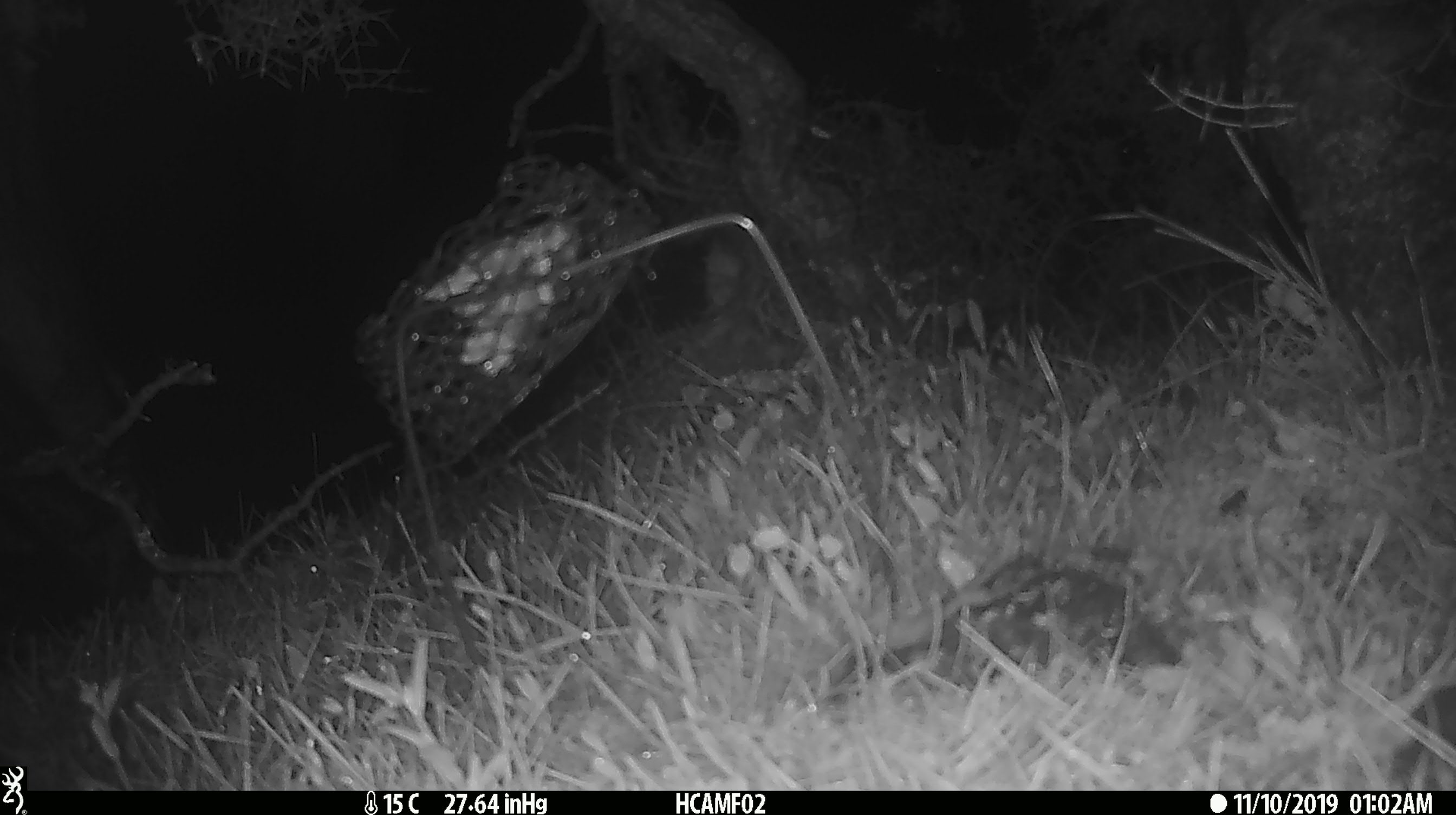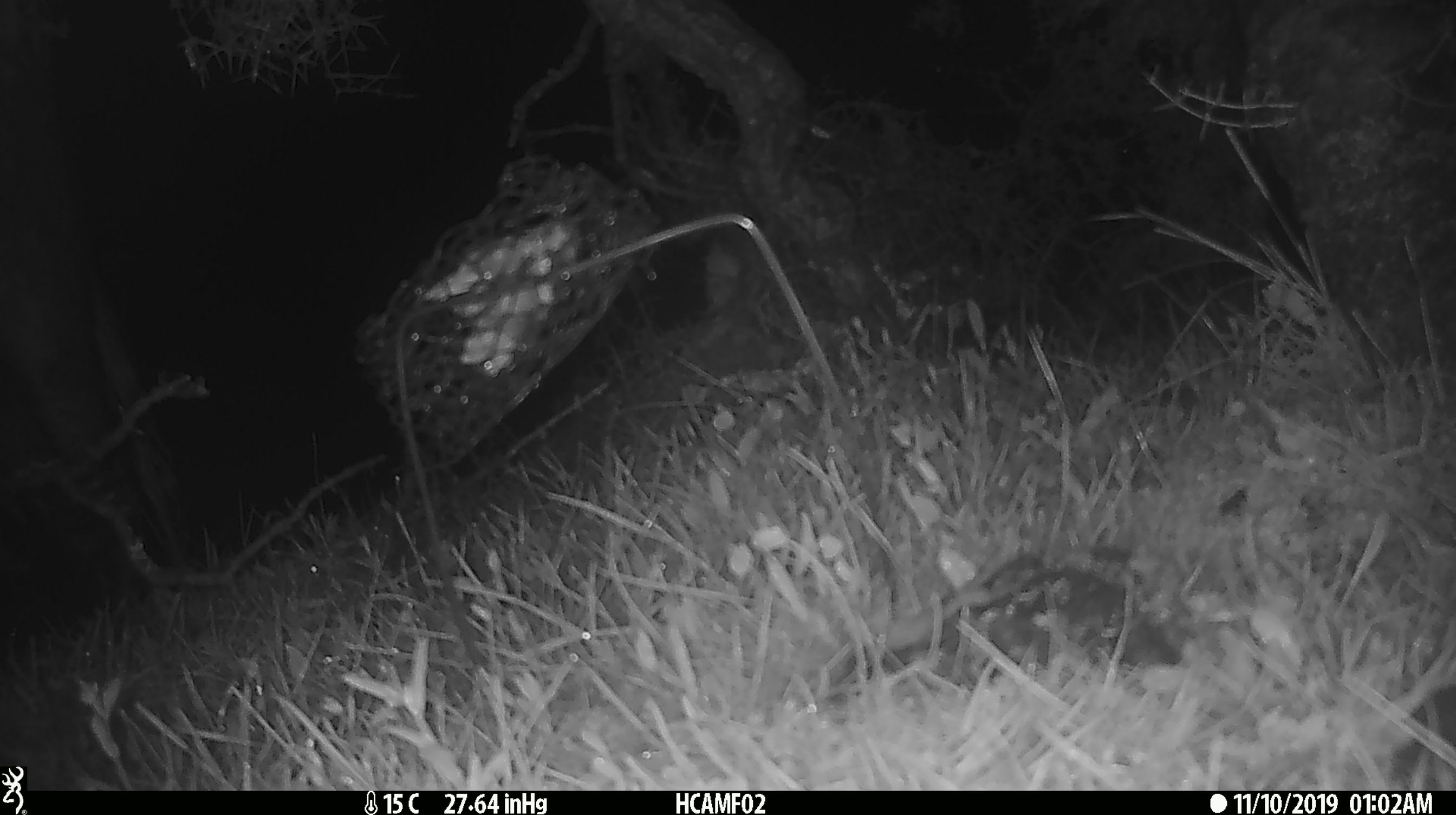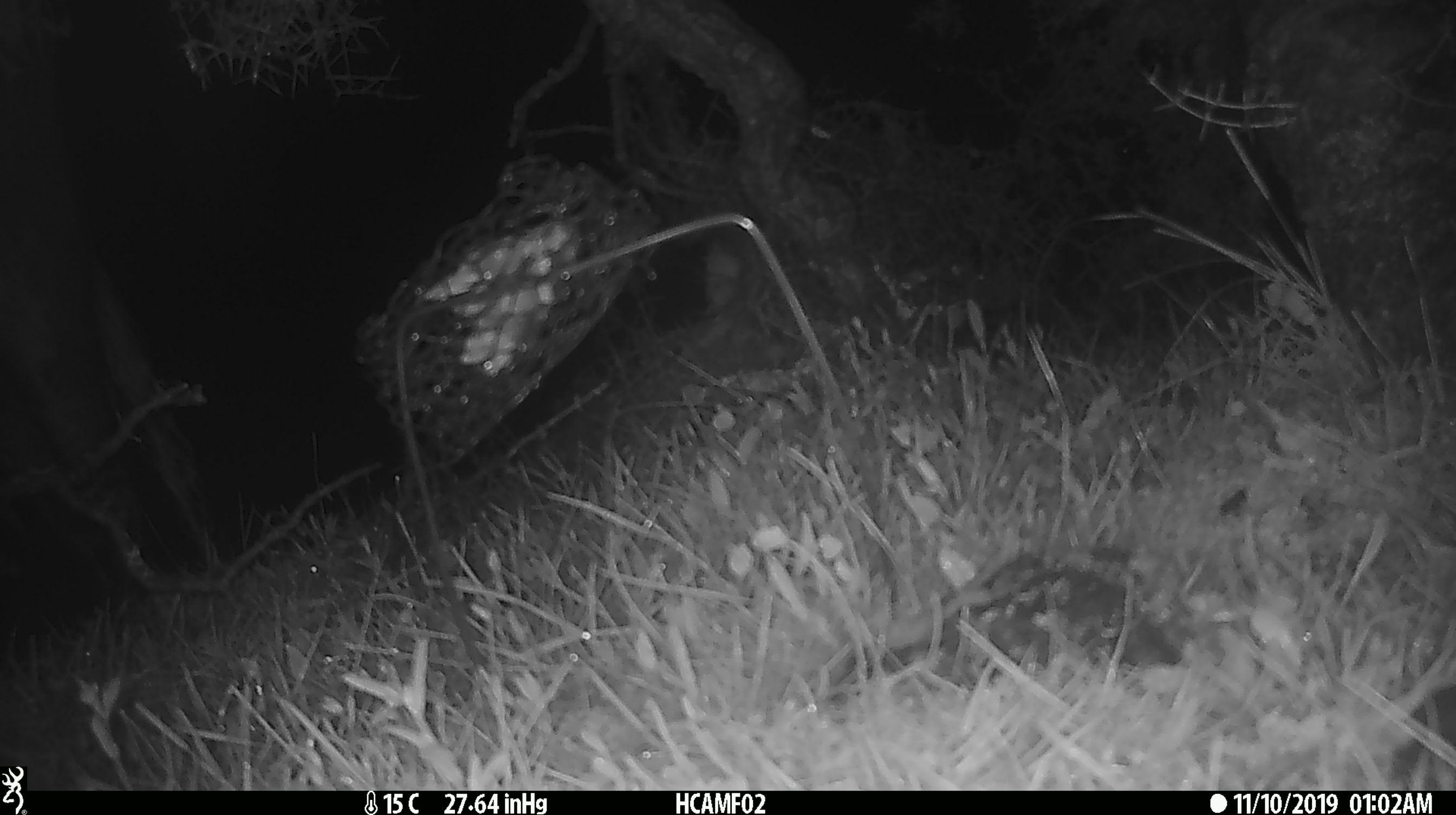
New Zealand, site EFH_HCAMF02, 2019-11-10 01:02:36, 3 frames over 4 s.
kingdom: Animalia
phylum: Chordata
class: Mammalia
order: Artiodactyla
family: Bovidae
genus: Bos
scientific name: Bos taurus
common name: domestic cow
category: cow